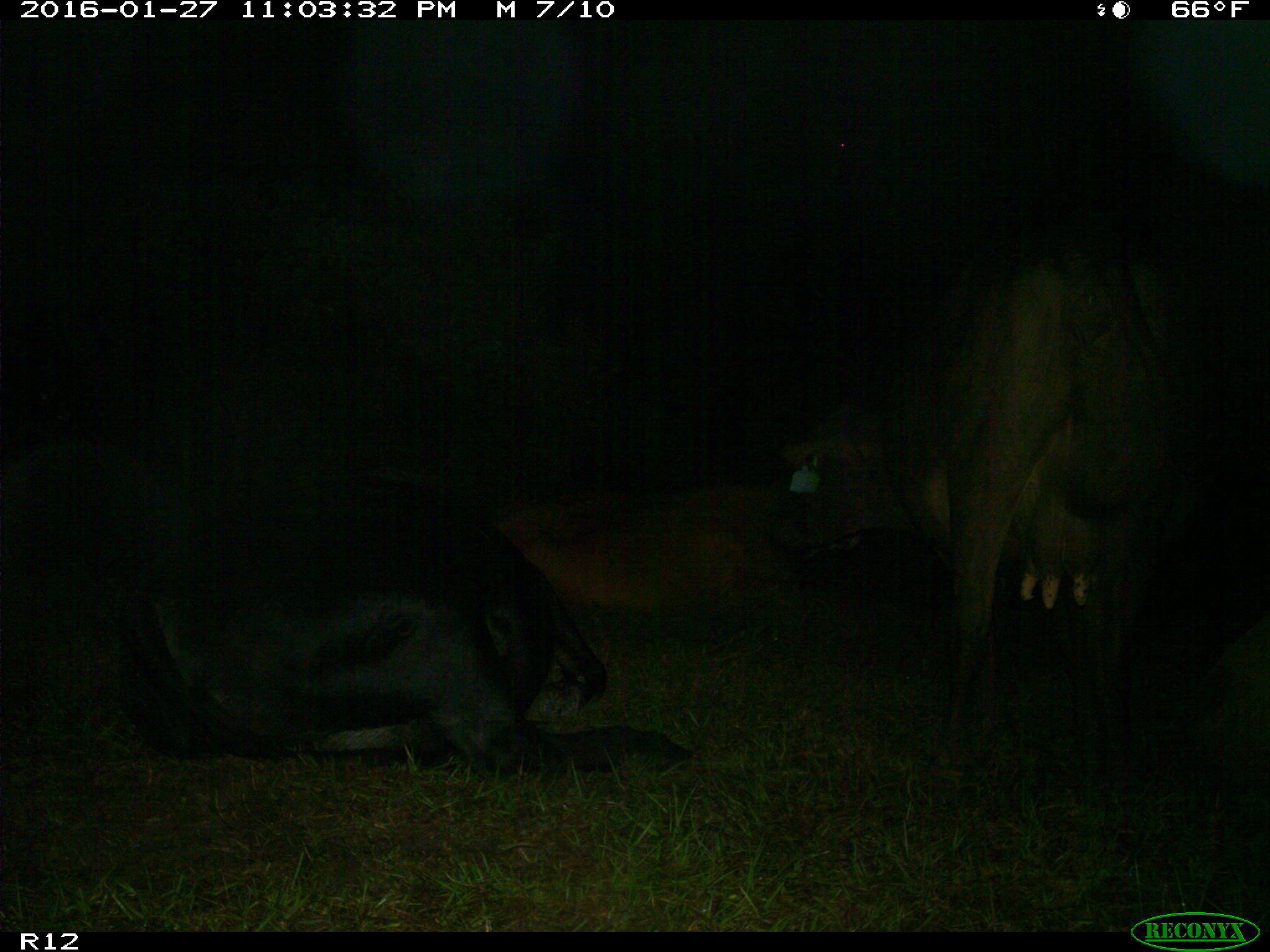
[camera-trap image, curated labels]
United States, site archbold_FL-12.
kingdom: Animalia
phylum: Chordata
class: Mammalia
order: Artiodactyla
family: Bovidae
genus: Bos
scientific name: Bos taurus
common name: domestic cow